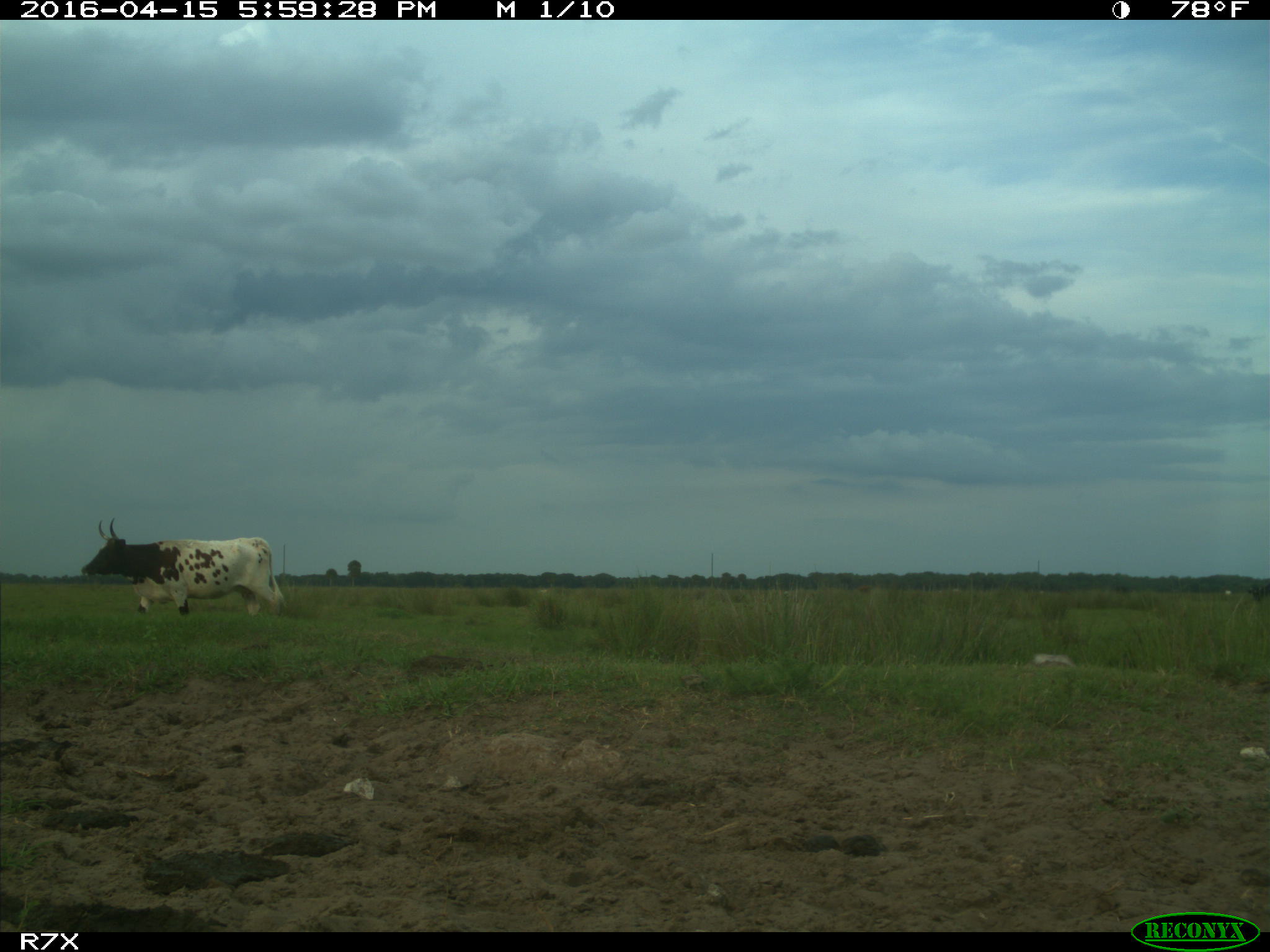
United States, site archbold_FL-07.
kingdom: Animalia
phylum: Chordata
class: Mammalia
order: Artiodactyla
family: Bovidae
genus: Bos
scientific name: Bos taurus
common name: domestic cow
Bos taurus (domestic cow).